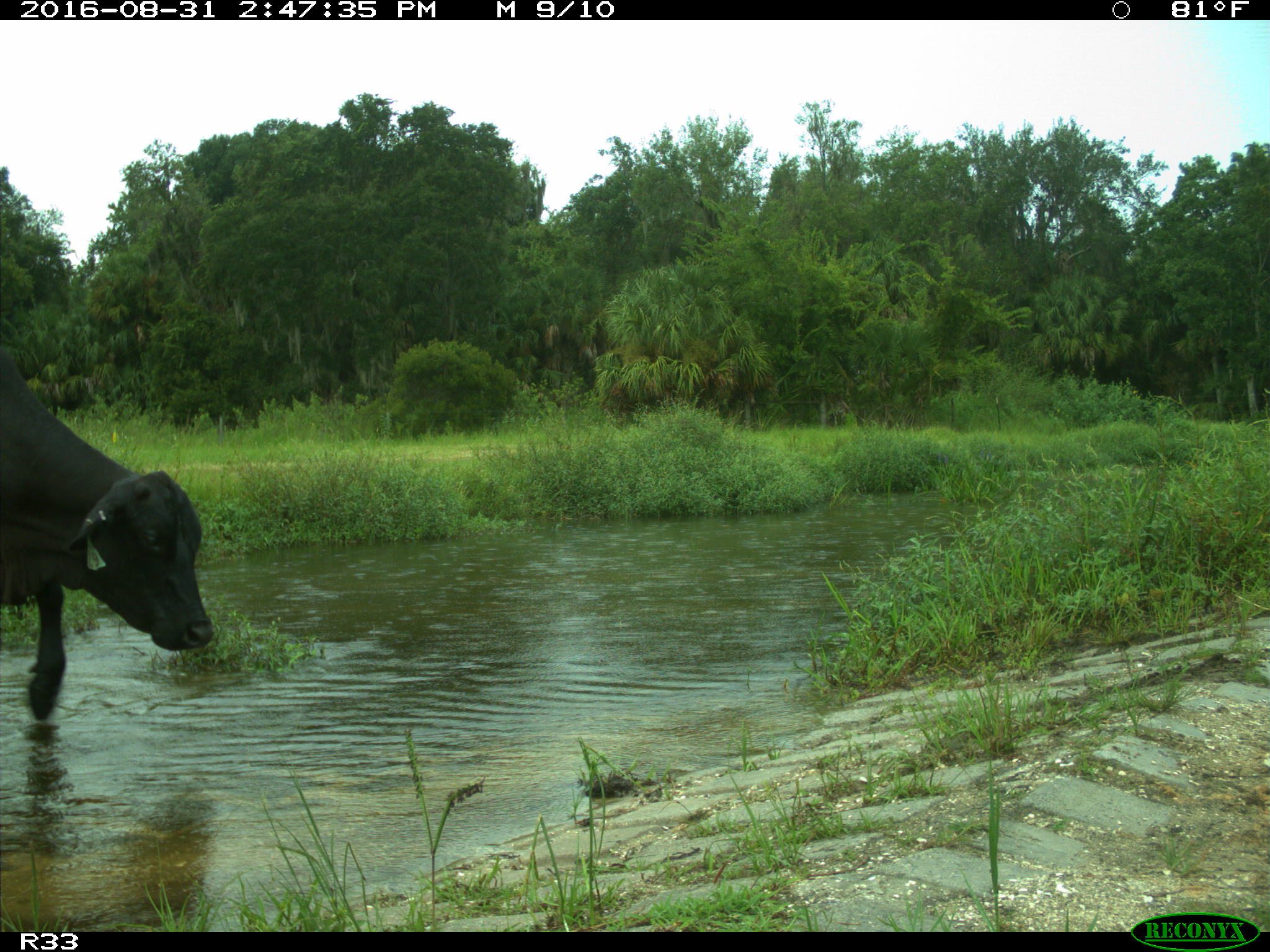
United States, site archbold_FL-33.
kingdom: Animalia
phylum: Chordata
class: Mammalia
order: Artiodactyla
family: Bovidae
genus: Bos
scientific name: Bos taurus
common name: domestic cow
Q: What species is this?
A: Bos taurus (domestic cow).